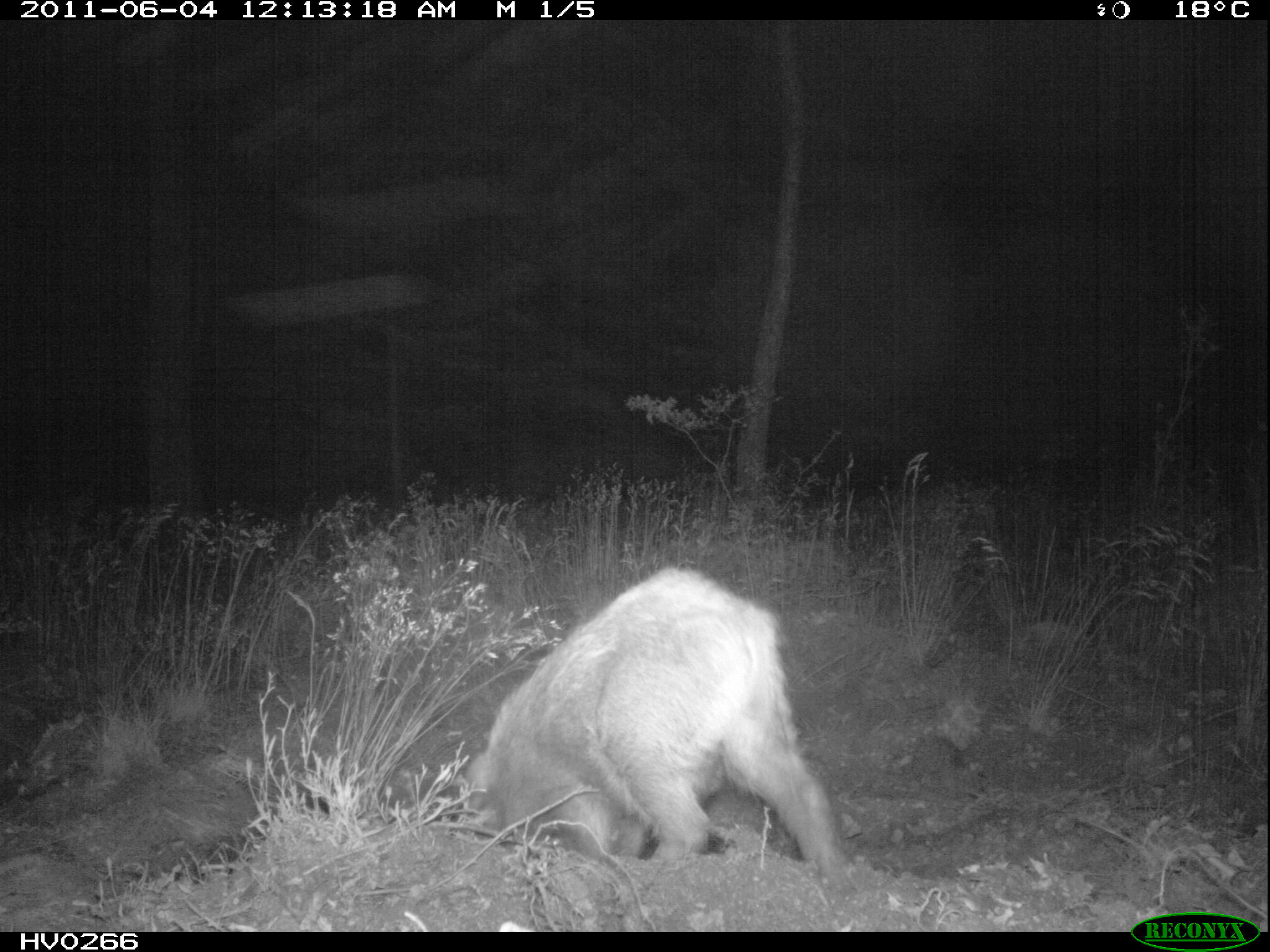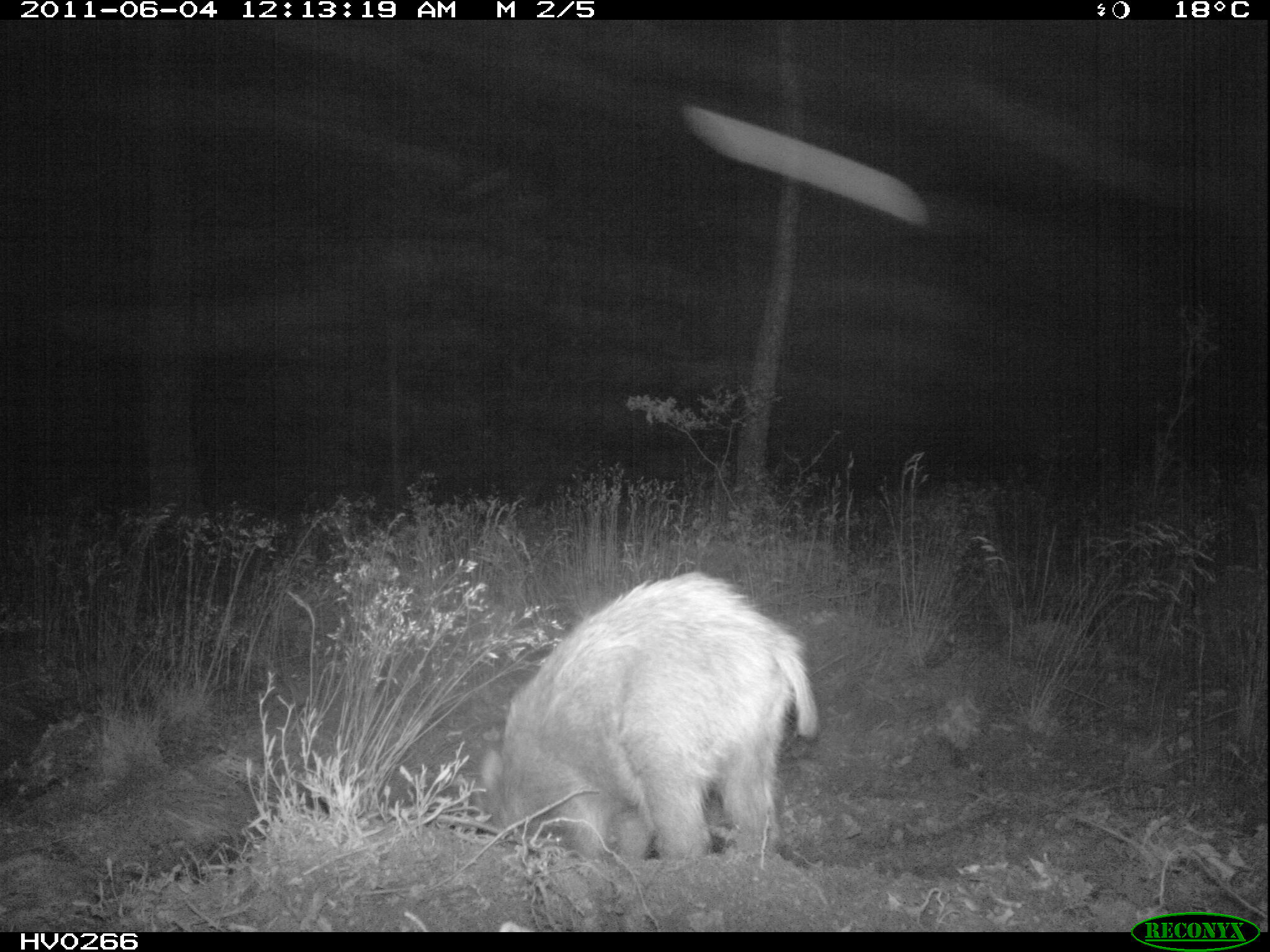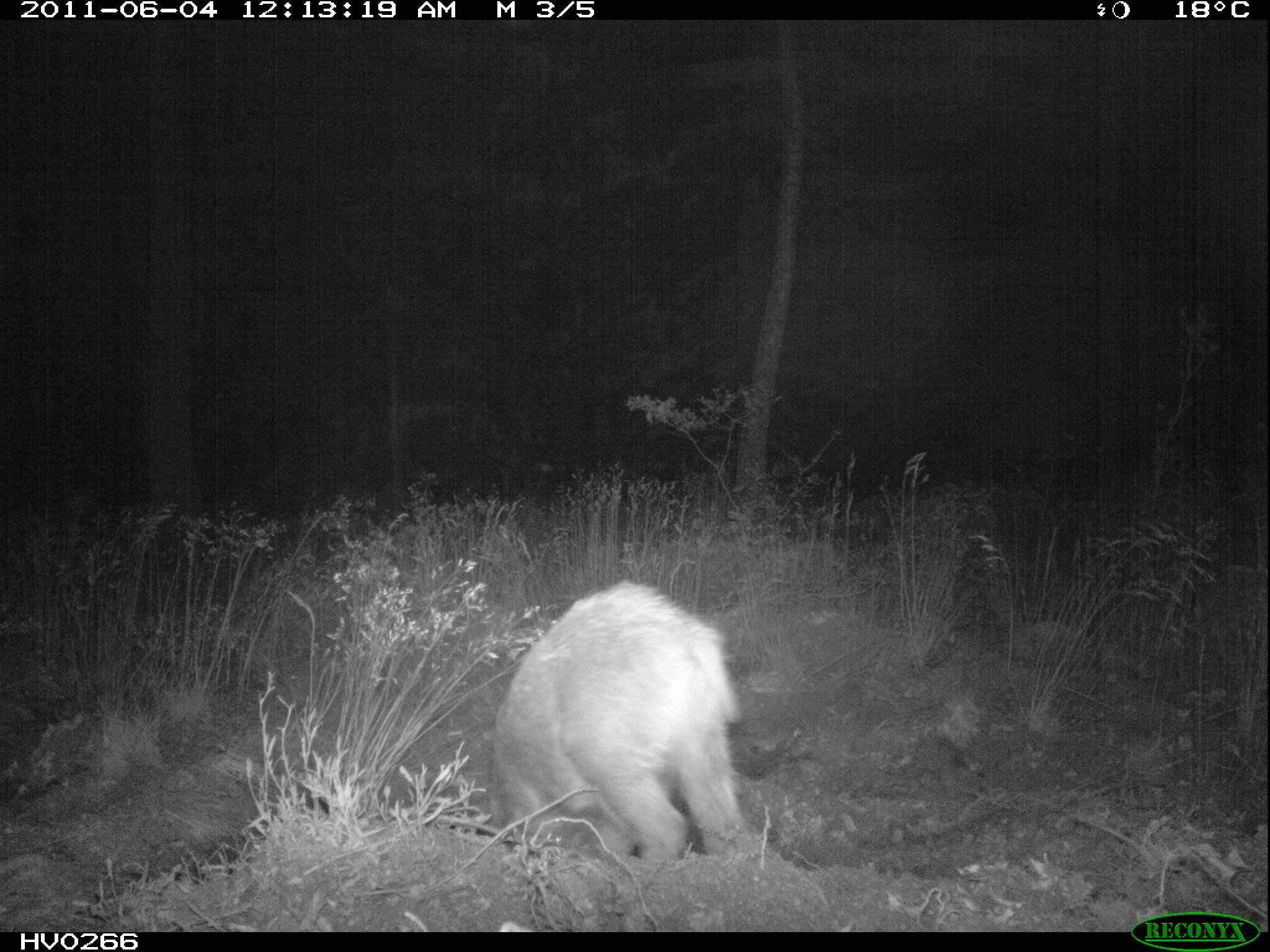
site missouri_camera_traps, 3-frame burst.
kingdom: Animalia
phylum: Chordata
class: Mammalia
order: Artiodactyla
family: Suidae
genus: Sus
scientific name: Sus scrofa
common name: wild boar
Wild boar (Sus scrofa). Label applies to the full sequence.